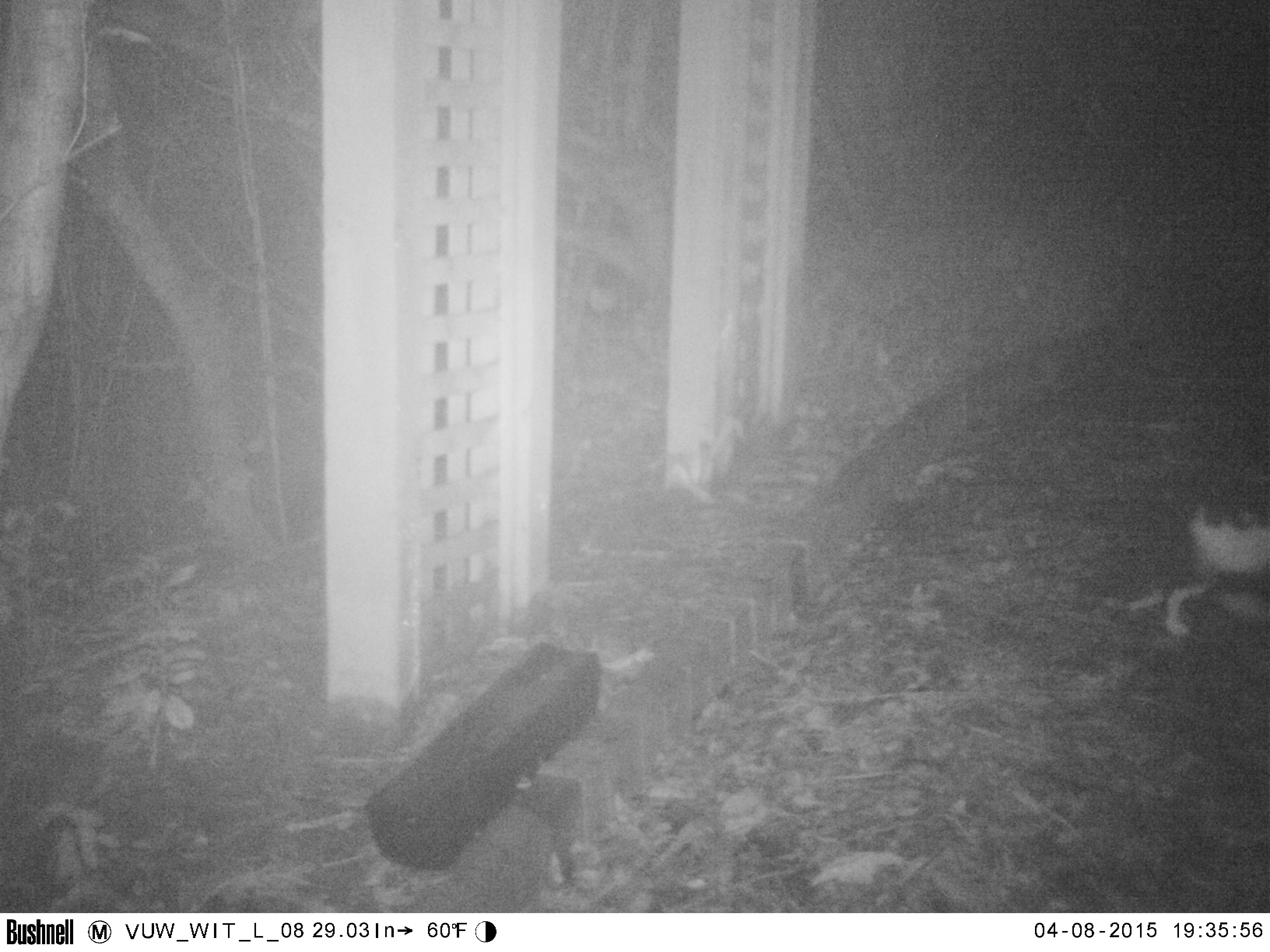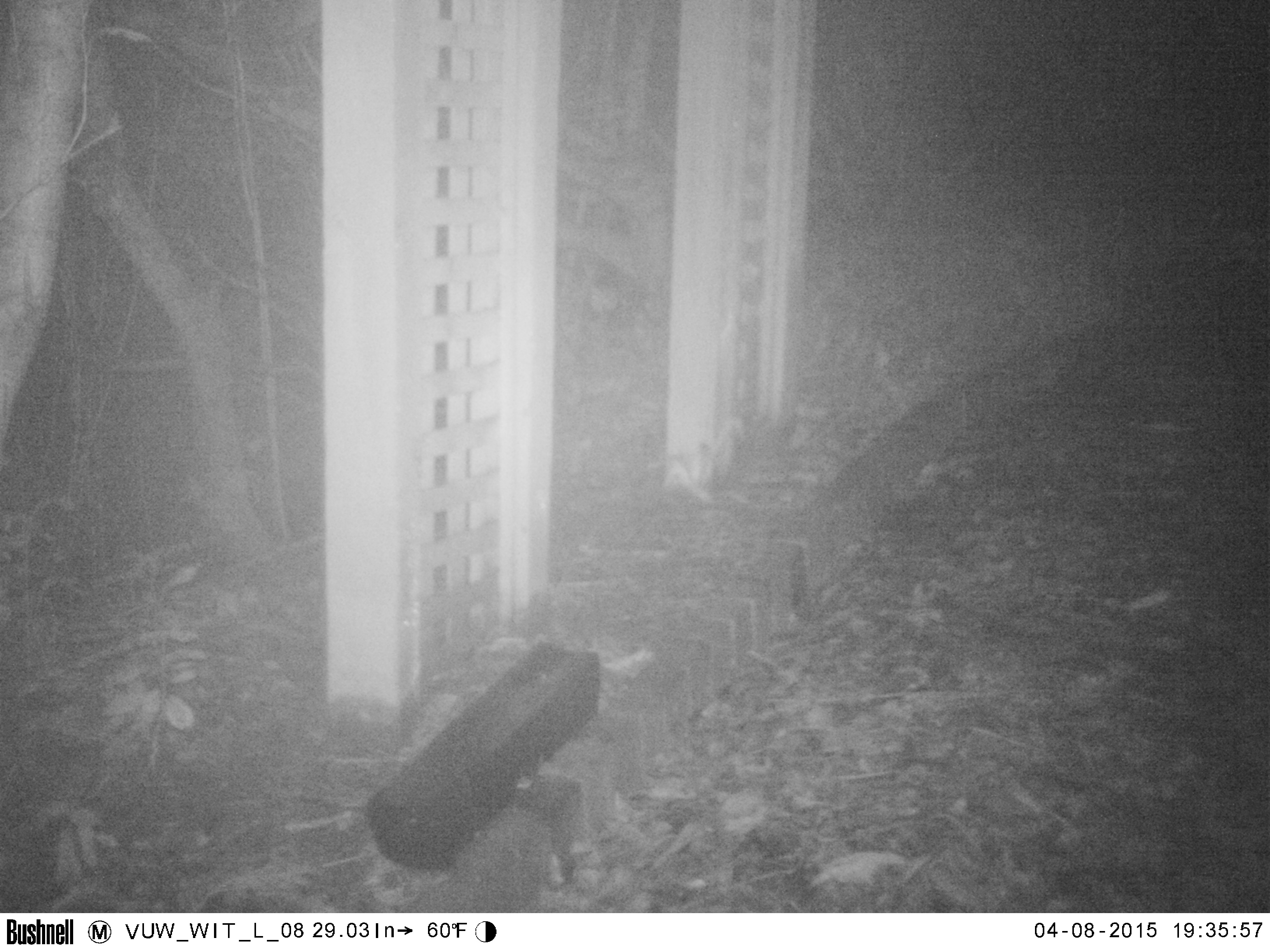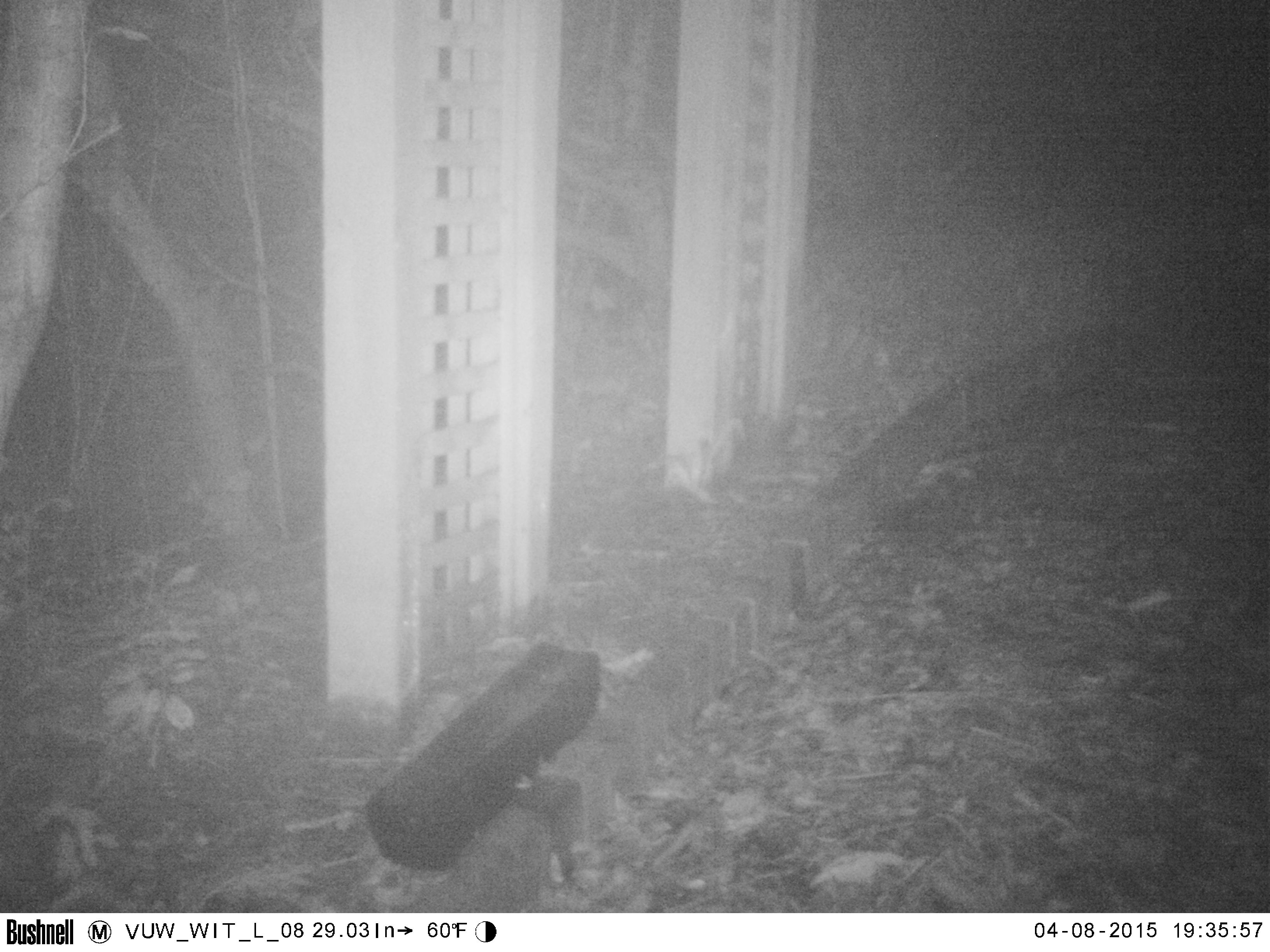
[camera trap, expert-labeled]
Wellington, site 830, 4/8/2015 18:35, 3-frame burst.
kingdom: Animalia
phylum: Chordata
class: Mammalia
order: Carnivora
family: Felidae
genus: Felis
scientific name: Felis catus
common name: cat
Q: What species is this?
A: Cat (Felis catus).